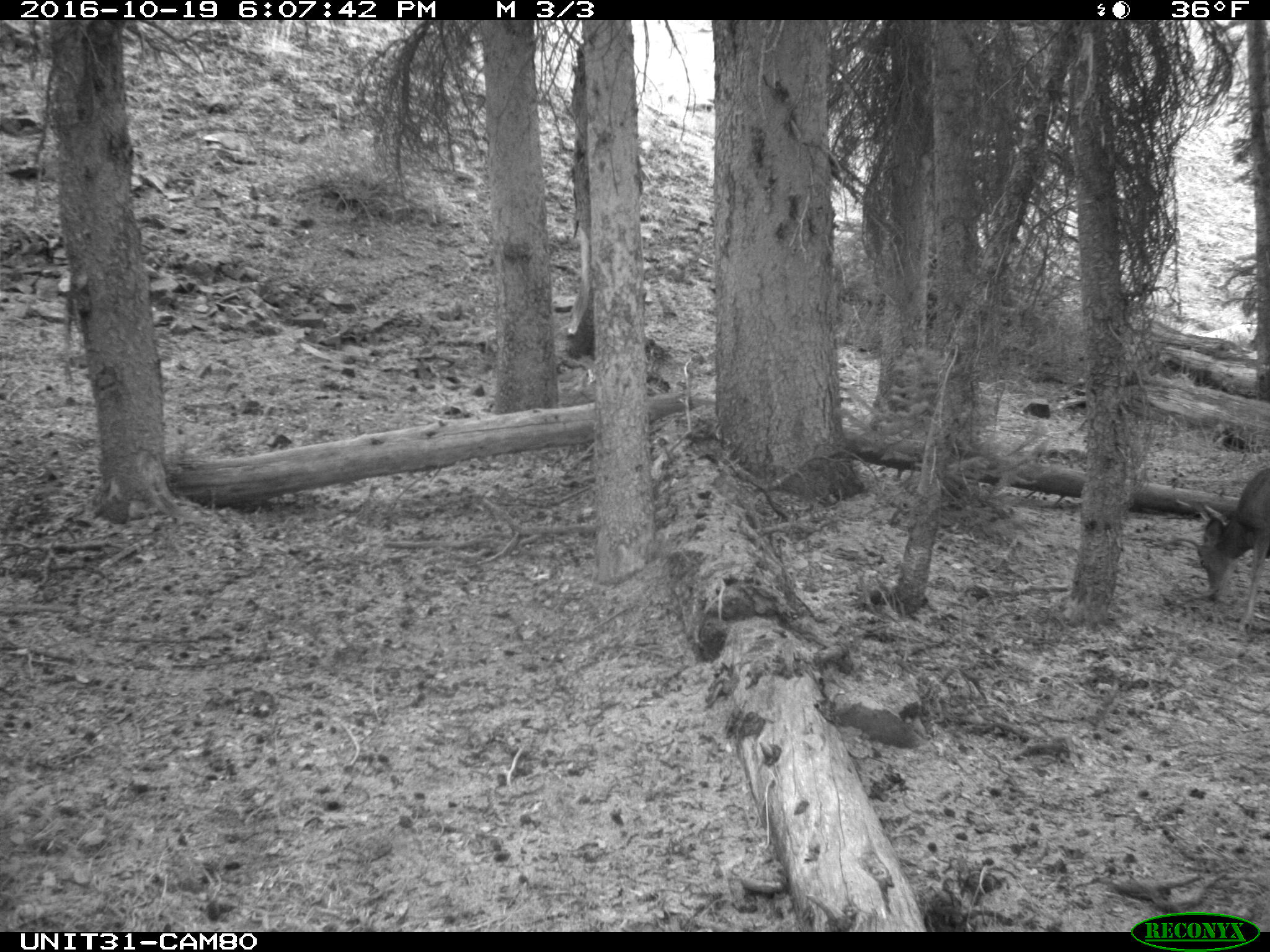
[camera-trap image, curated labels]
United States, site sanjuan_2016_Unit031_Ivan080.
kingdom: Animalia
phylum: Chordata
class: Mammalia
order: Artiodactyla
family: Cervidae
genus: Odocoileus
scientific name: Odocoileus hemionus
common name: mule deer